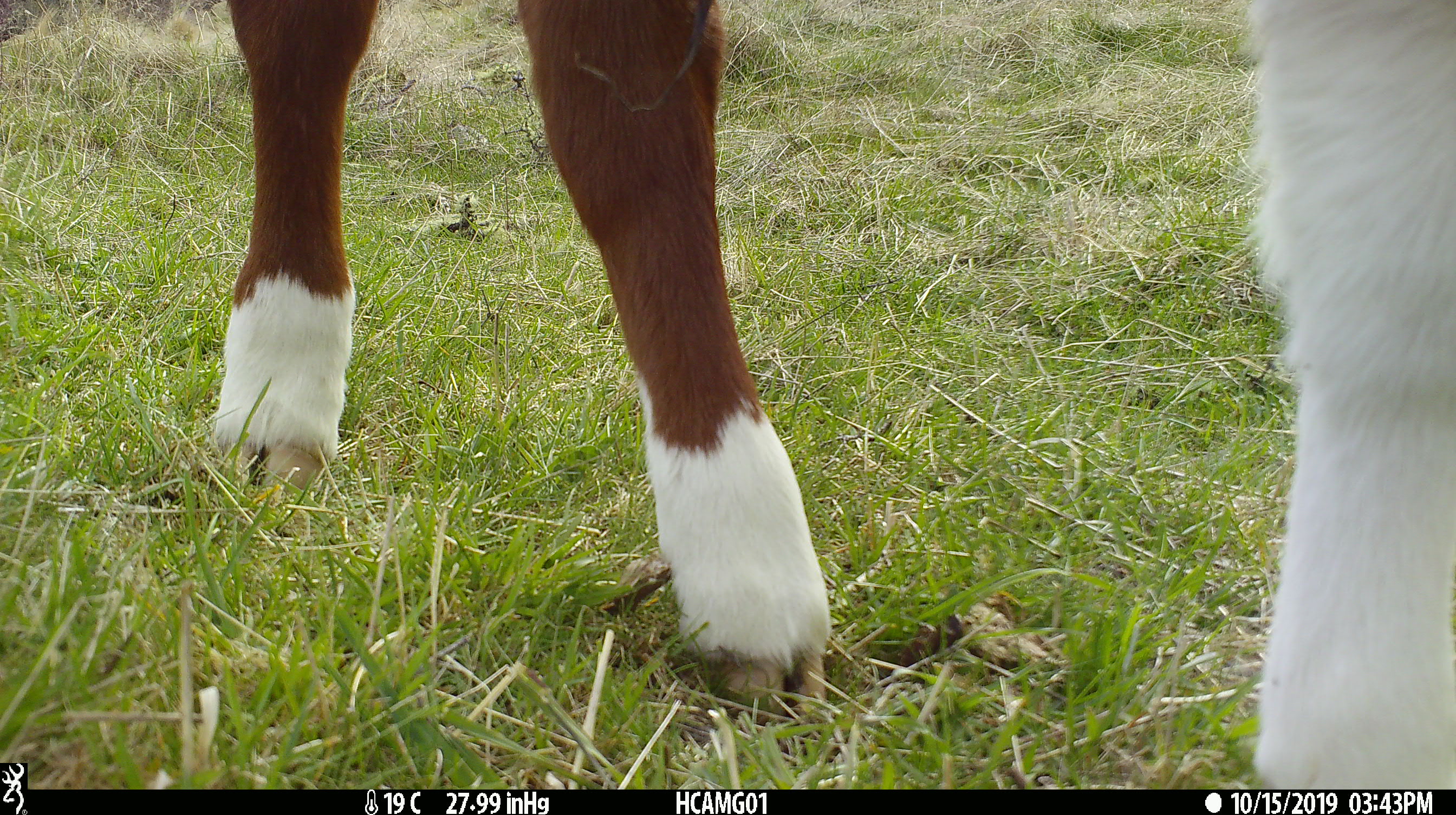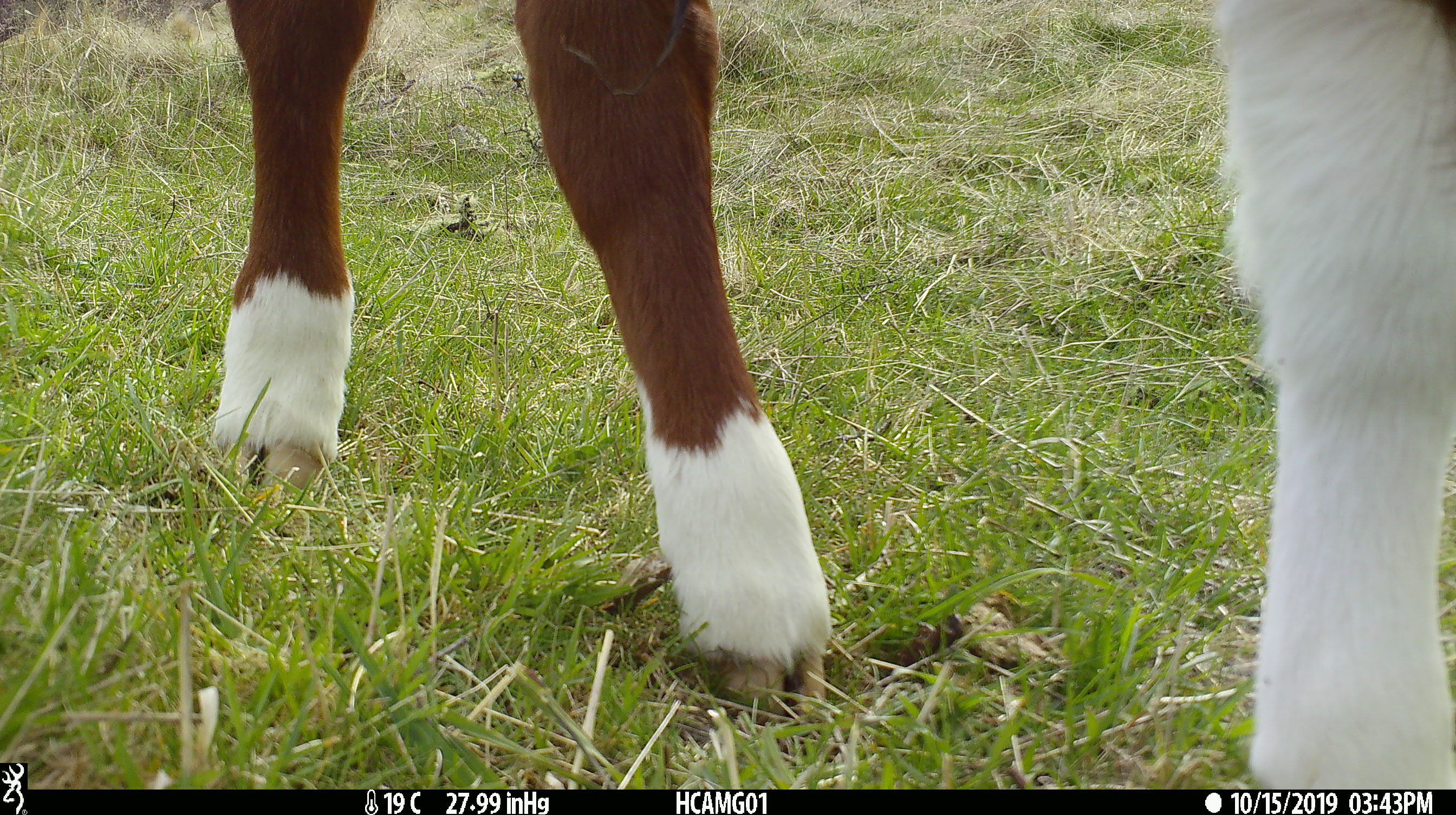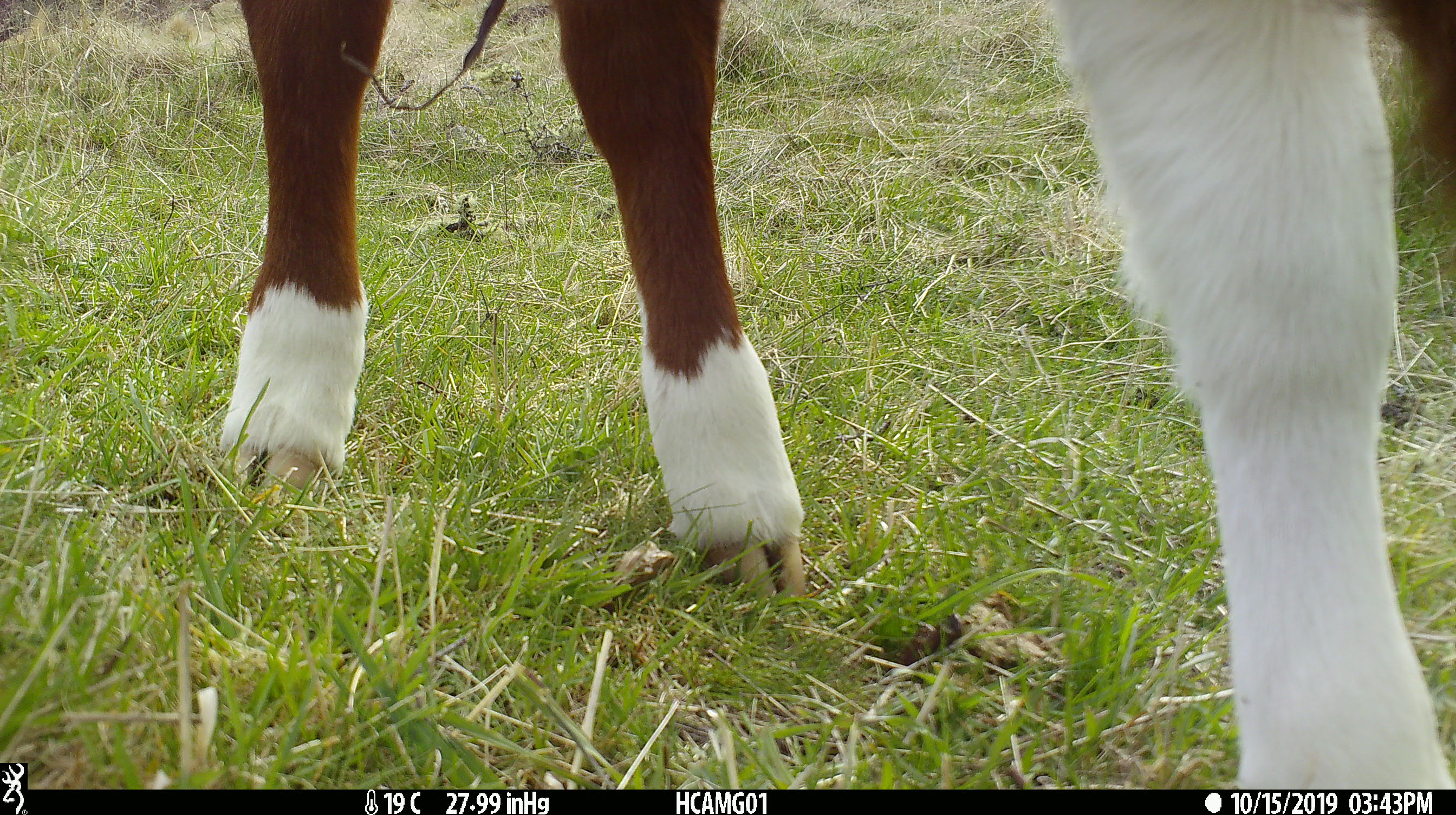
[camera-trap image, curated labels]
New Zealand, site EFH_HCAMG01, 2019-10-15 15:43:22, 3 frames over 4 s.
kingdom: Animalia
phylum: Chordata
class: Mammalia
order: Artiodactyla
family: Bovidae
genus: Bos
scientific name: Bos taurus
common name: domestic cow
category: cow